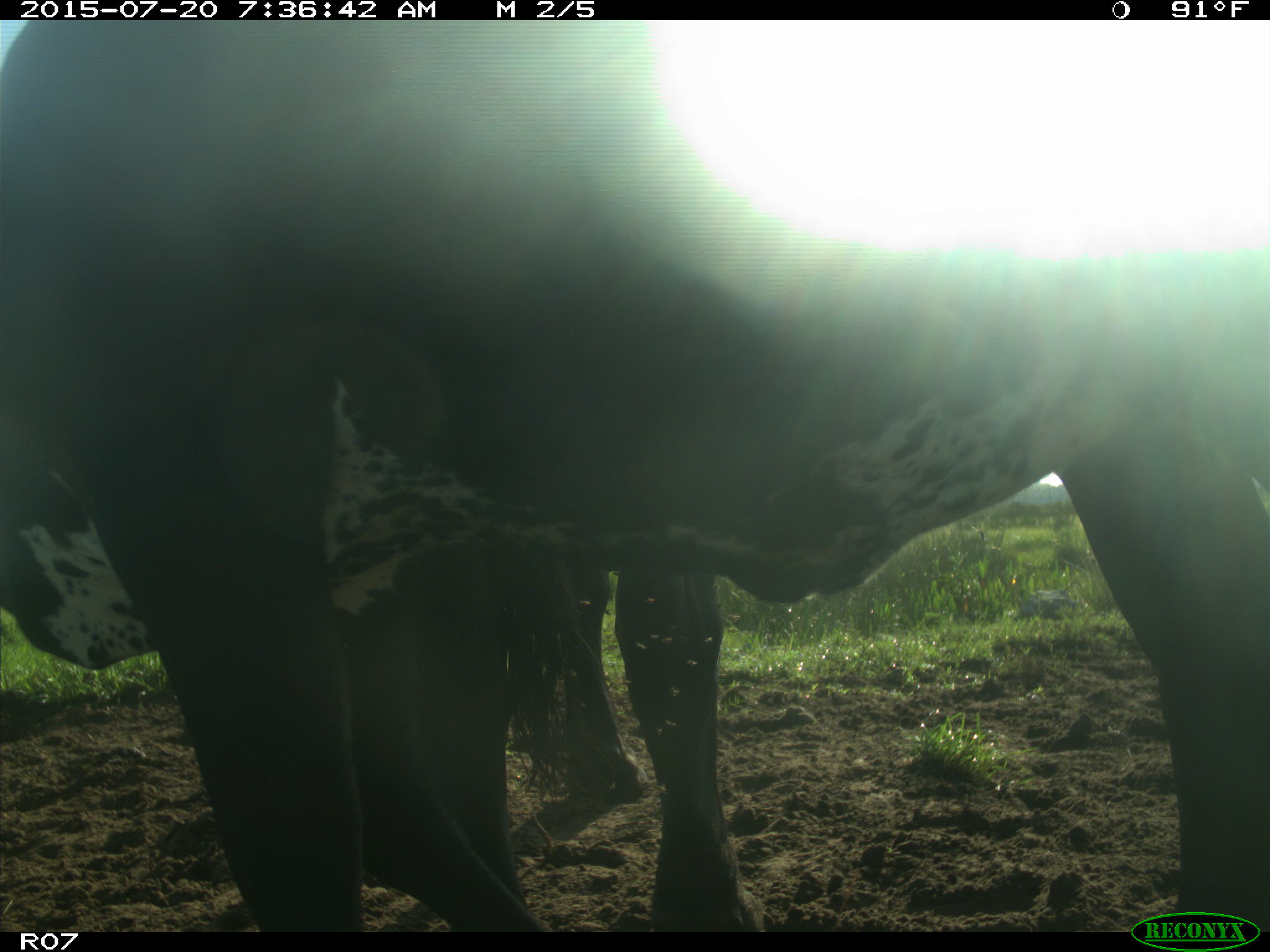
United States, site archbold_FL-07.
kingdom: Animalia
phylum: Chordata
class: Mammalia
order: Artiodactyla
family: Bovidae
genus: Bos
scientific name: Bos taurus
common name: domestic cow